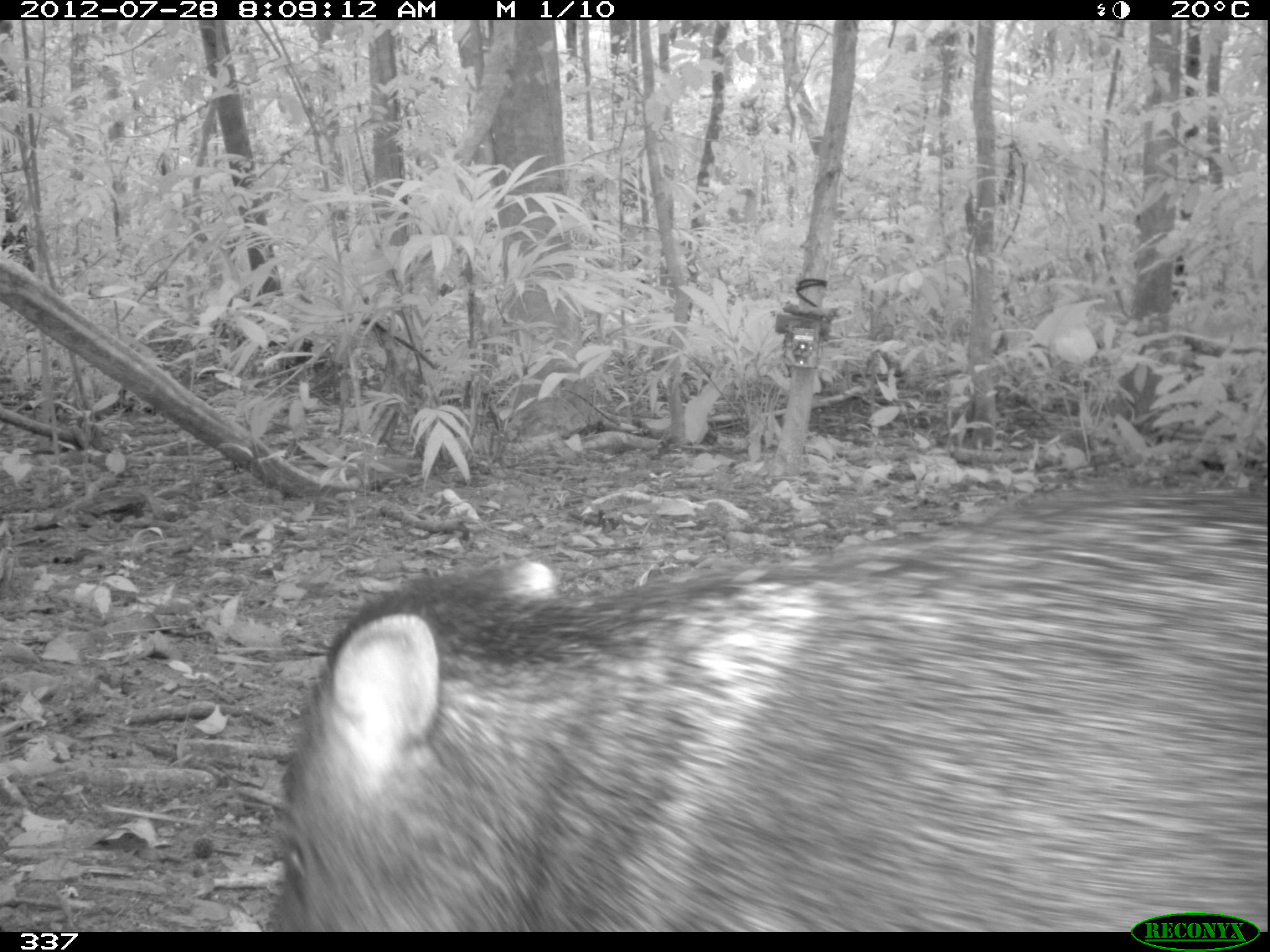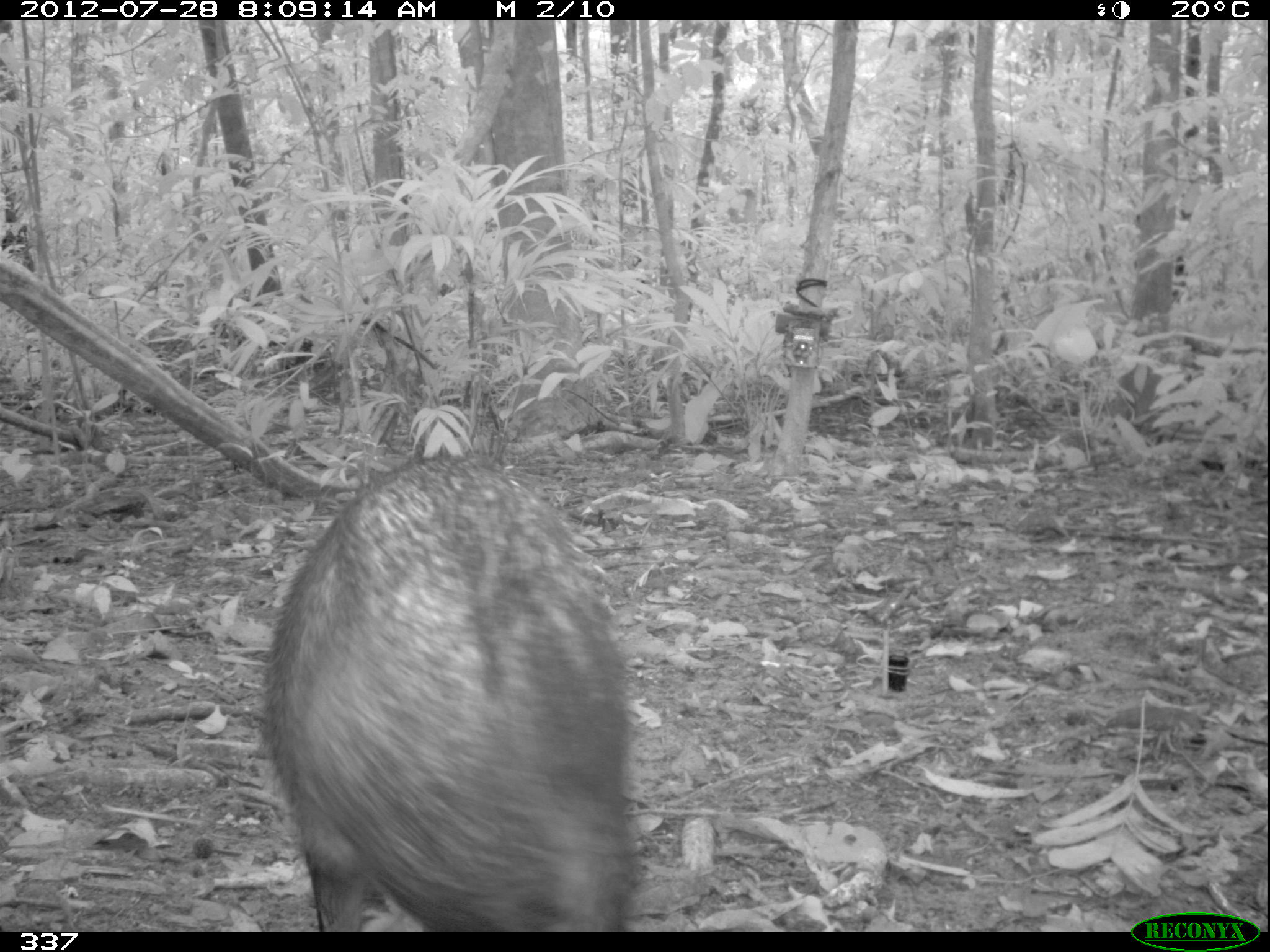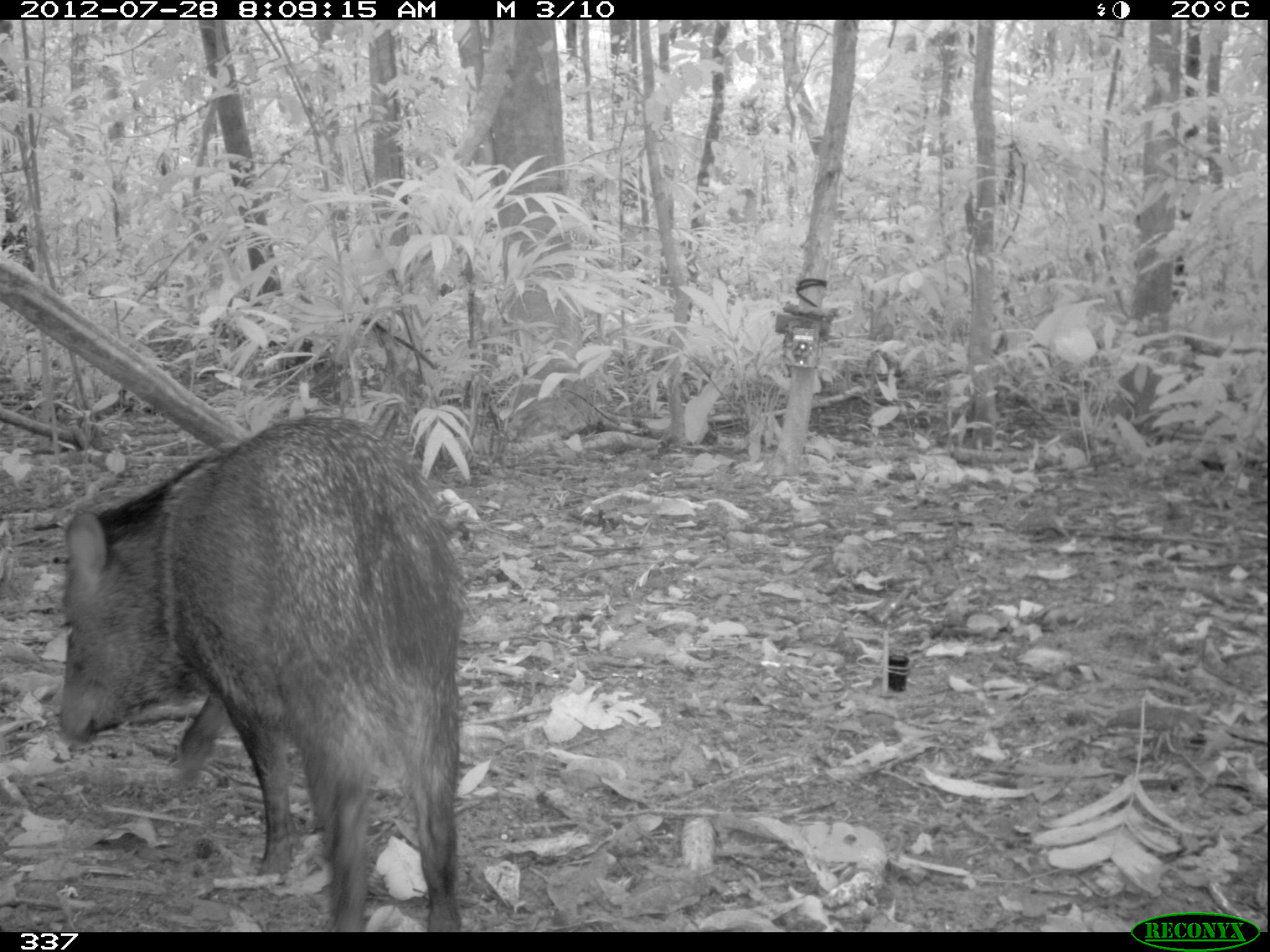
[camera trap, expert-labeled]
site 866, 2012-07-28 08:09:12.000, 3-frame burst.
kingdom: Animalia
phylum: Chordata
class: Mammalia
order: Artiodactyla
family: Tayassuidae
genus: Pecari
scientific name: Pecari tajacu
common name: collared peccary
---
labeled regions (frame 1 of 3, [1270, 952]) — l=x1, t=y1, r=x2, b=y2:
pecari tajacu: l=263, t=482, r=1269, b=930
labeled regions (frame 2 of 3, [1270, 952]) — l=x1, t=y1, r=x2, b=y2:
pecari tajacu: l=257, t=446, r=643, b=931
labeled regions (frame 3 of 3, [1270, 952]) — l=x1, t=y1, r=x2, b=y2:
pecari tajacu: l=50, t=410, r=474, b=931